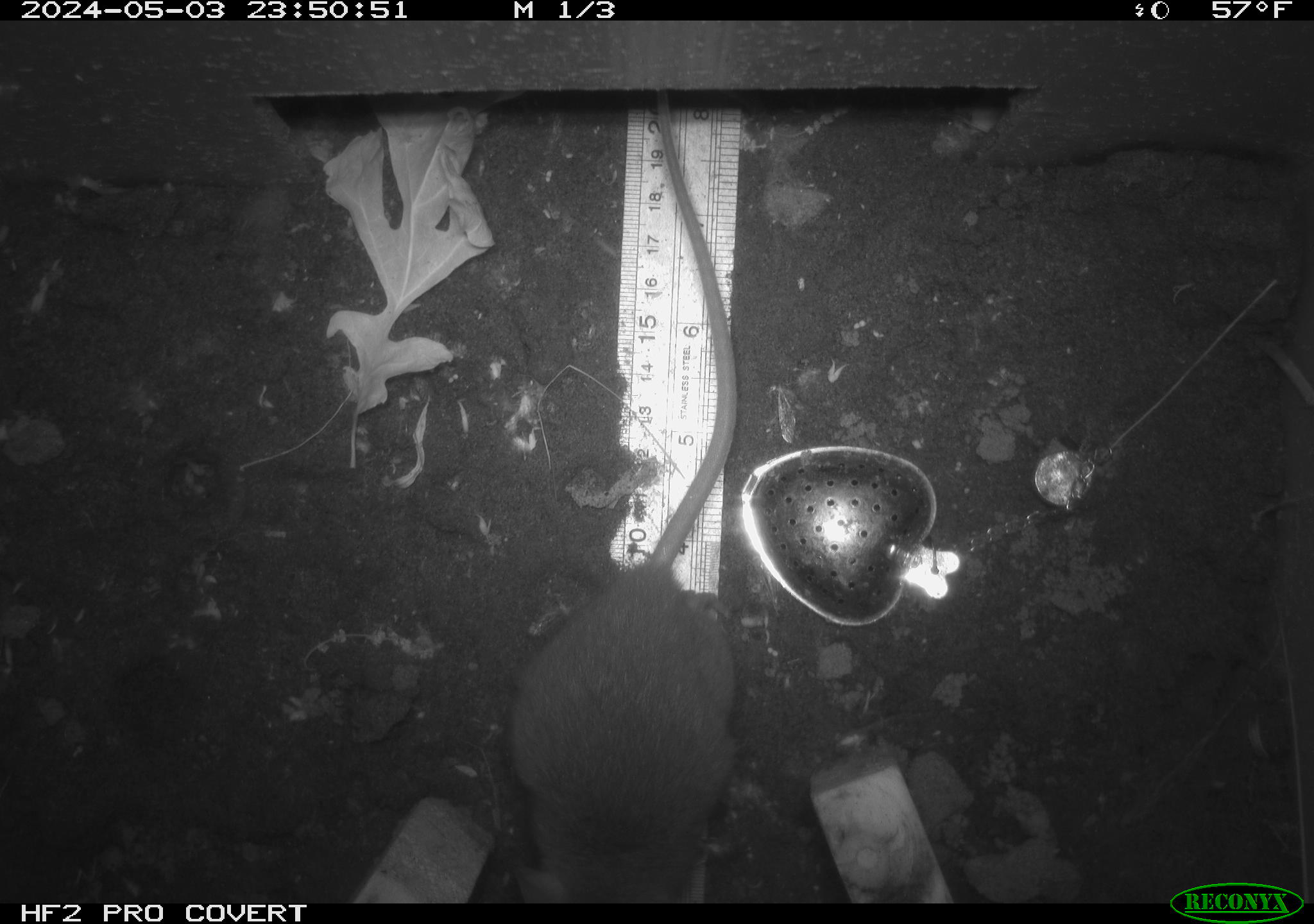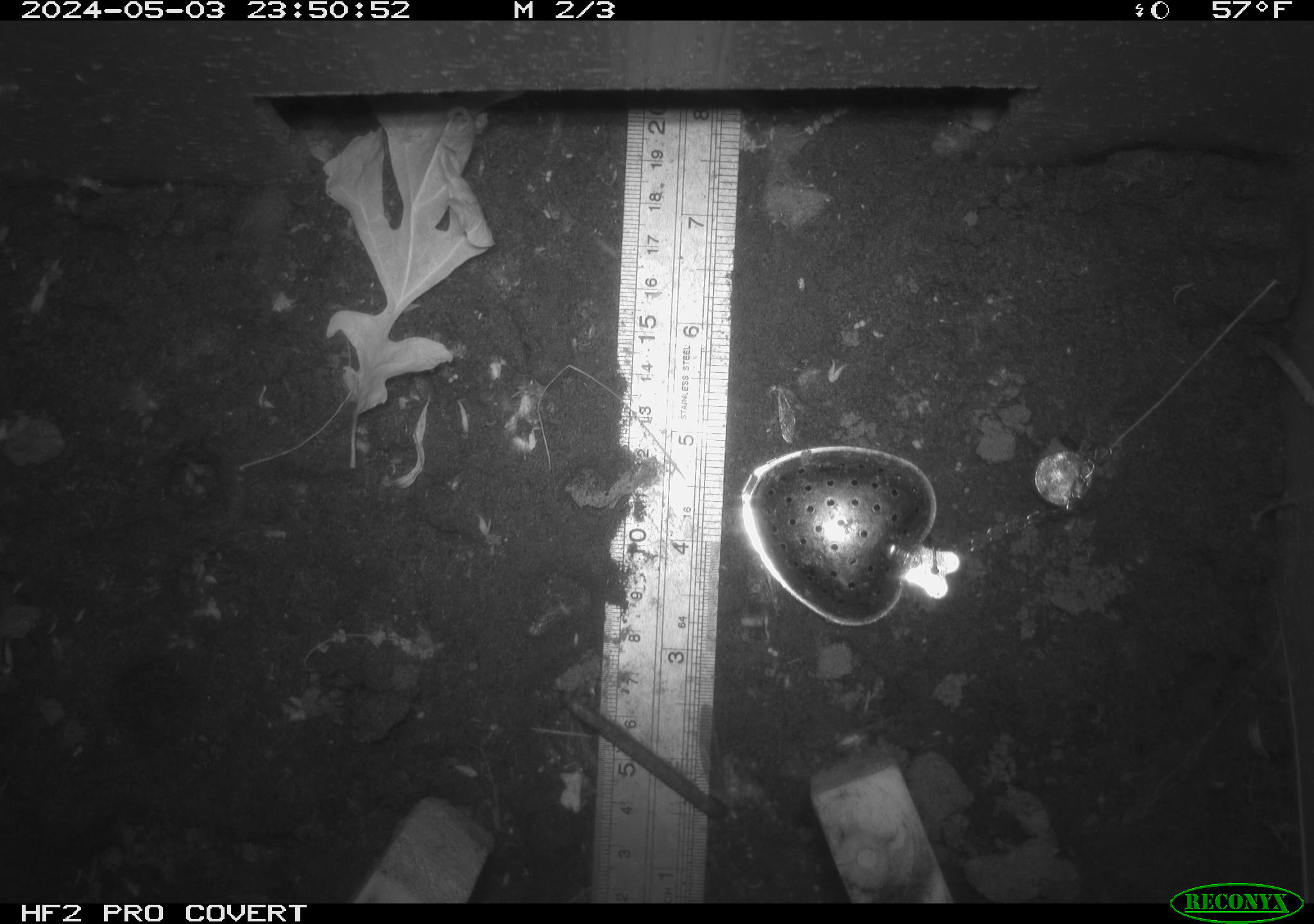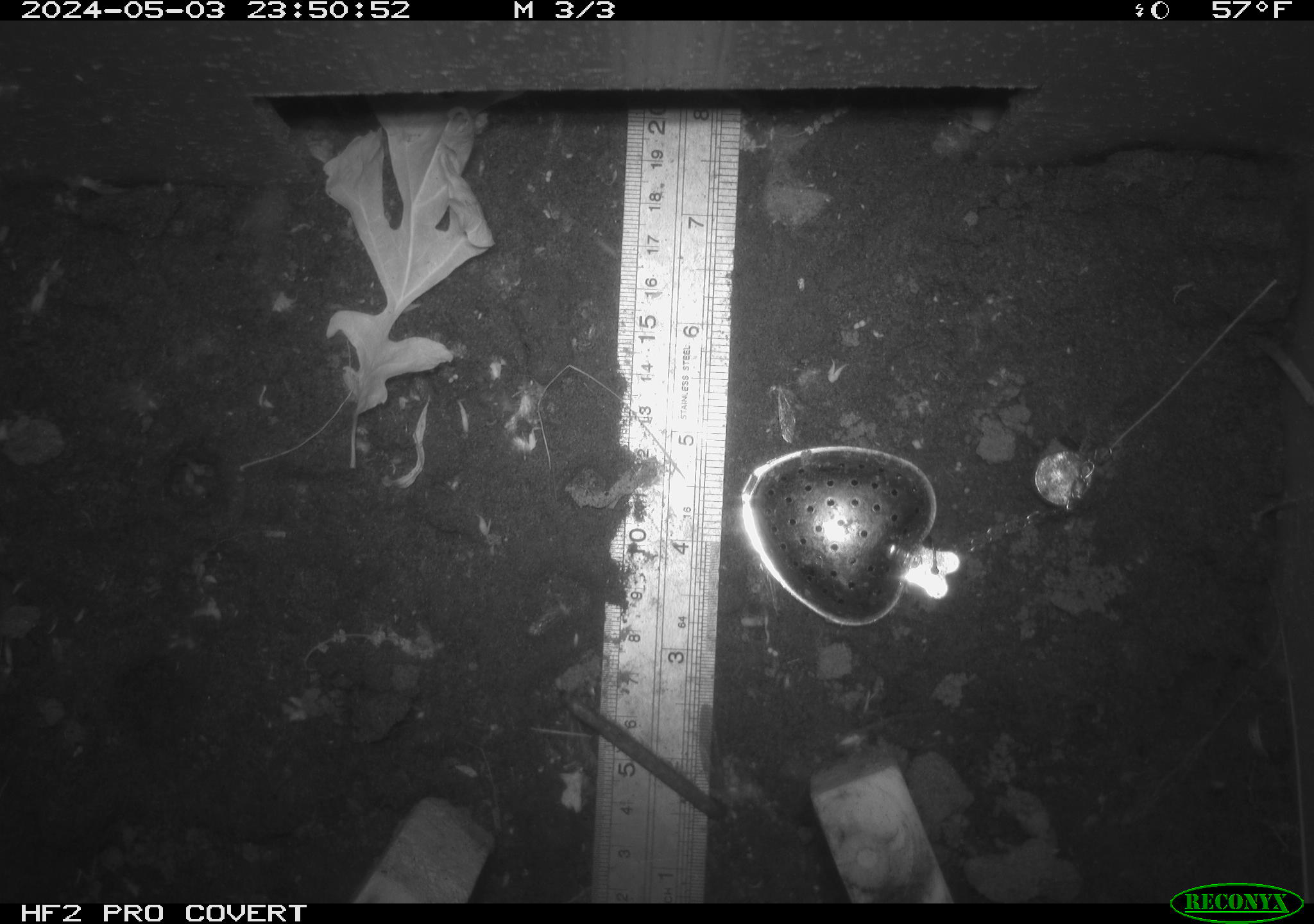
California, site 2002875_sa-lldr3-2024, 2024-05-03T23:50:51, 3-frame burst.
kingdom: Animalia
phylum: Chordata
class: Mammalia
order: Rodentia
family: Muridae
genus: Rattus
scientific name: Rattus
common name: rat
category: rattus species